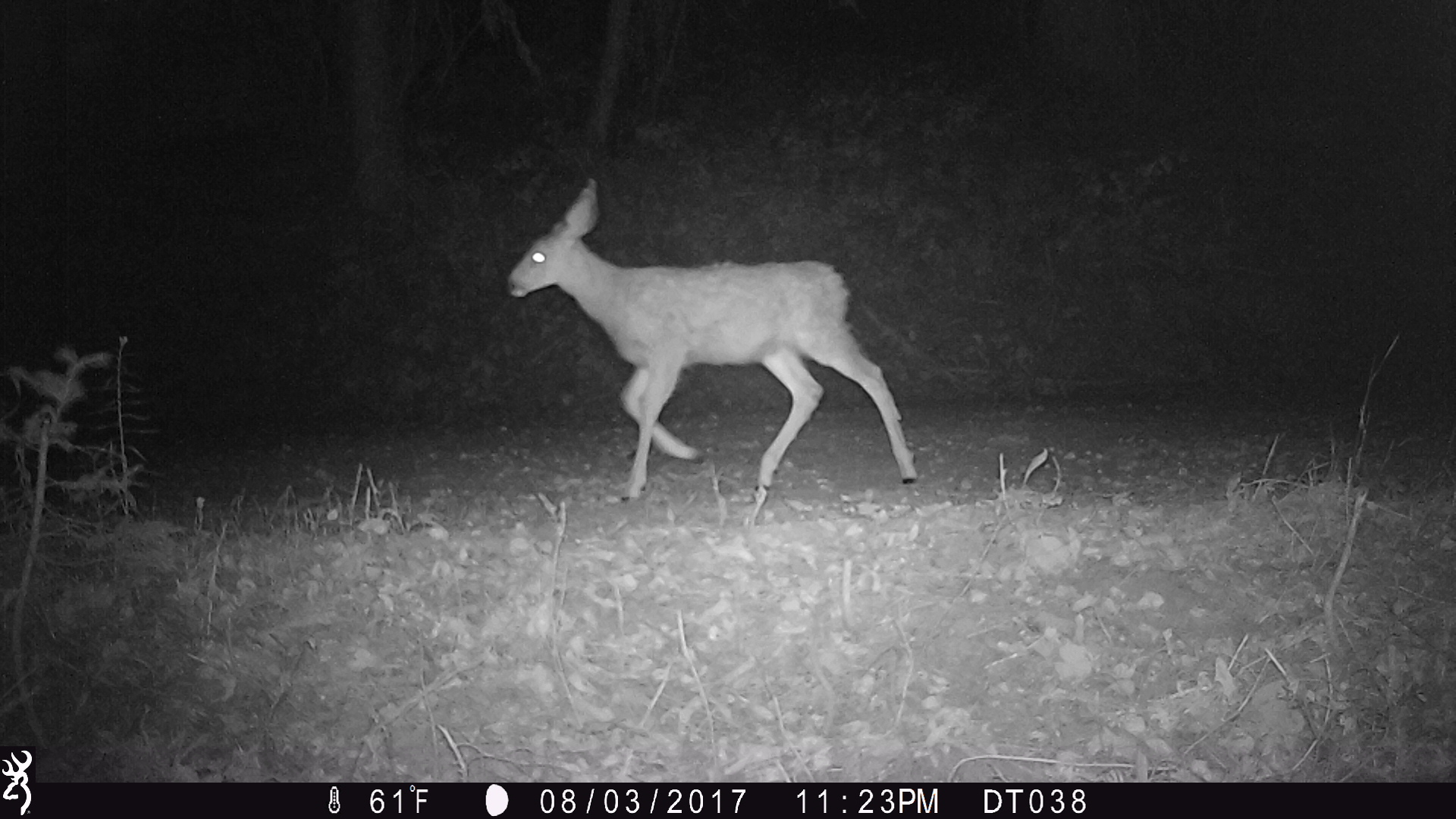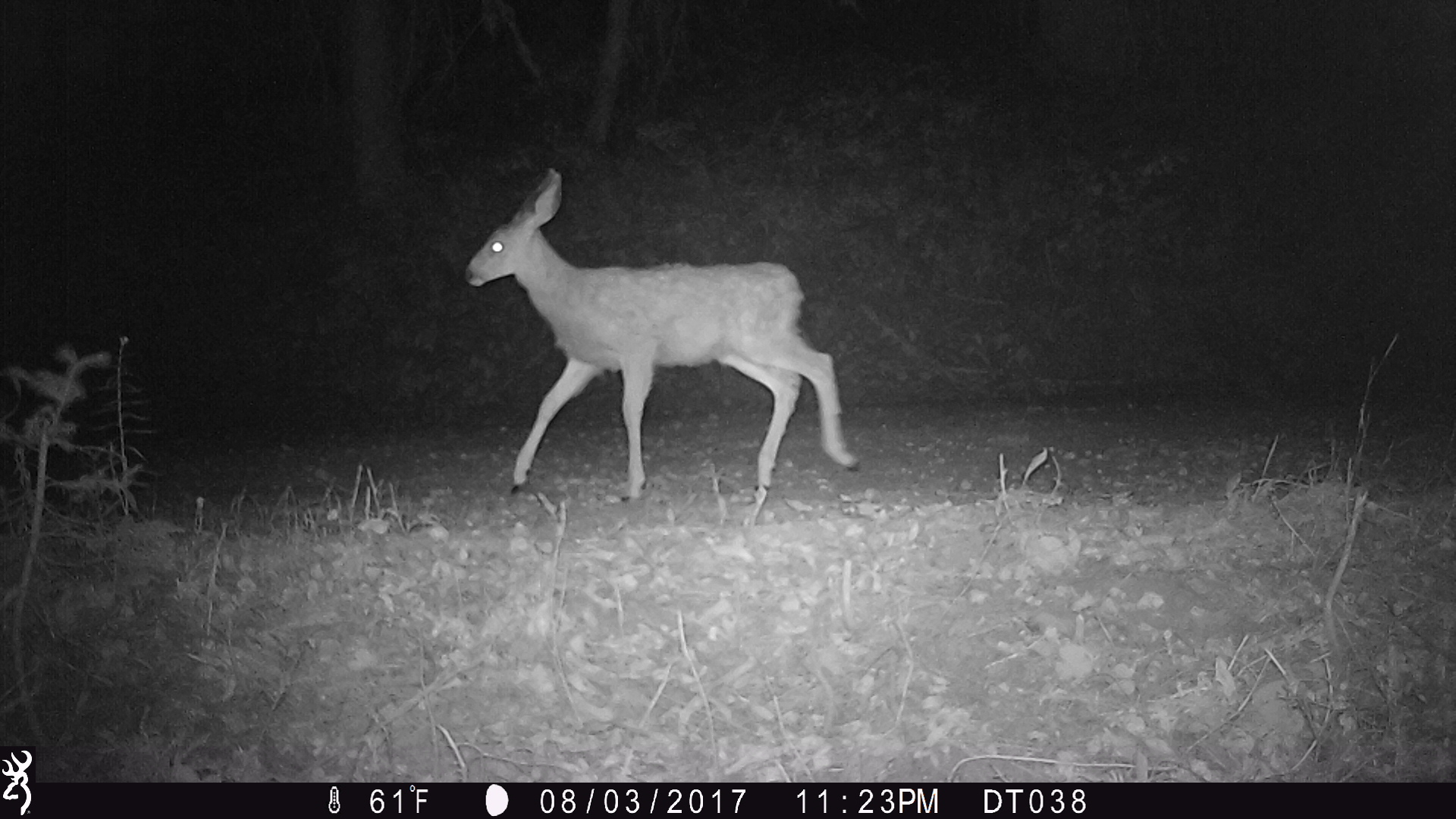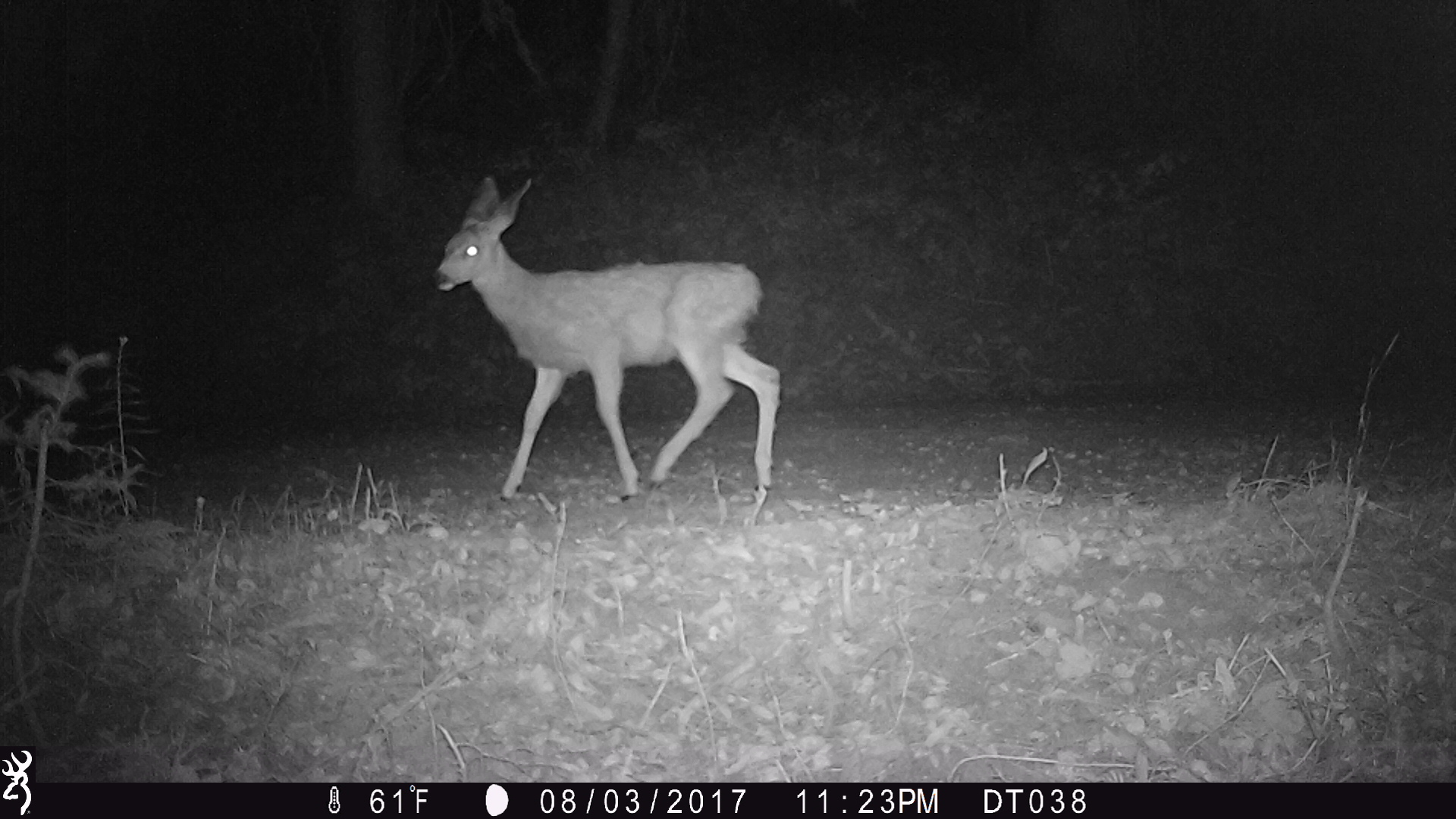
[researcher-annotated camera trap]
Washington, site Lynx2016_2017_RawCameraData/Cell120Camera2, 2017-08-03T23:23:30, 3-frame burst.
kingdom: Animalia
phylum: Chordata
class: Mammalia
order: Artiodactyla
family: Cervidae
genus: Odocoileus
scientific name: Odocoileus hemionus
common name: mule deer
Odocoileus hemionus (mule deer). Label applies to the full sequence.